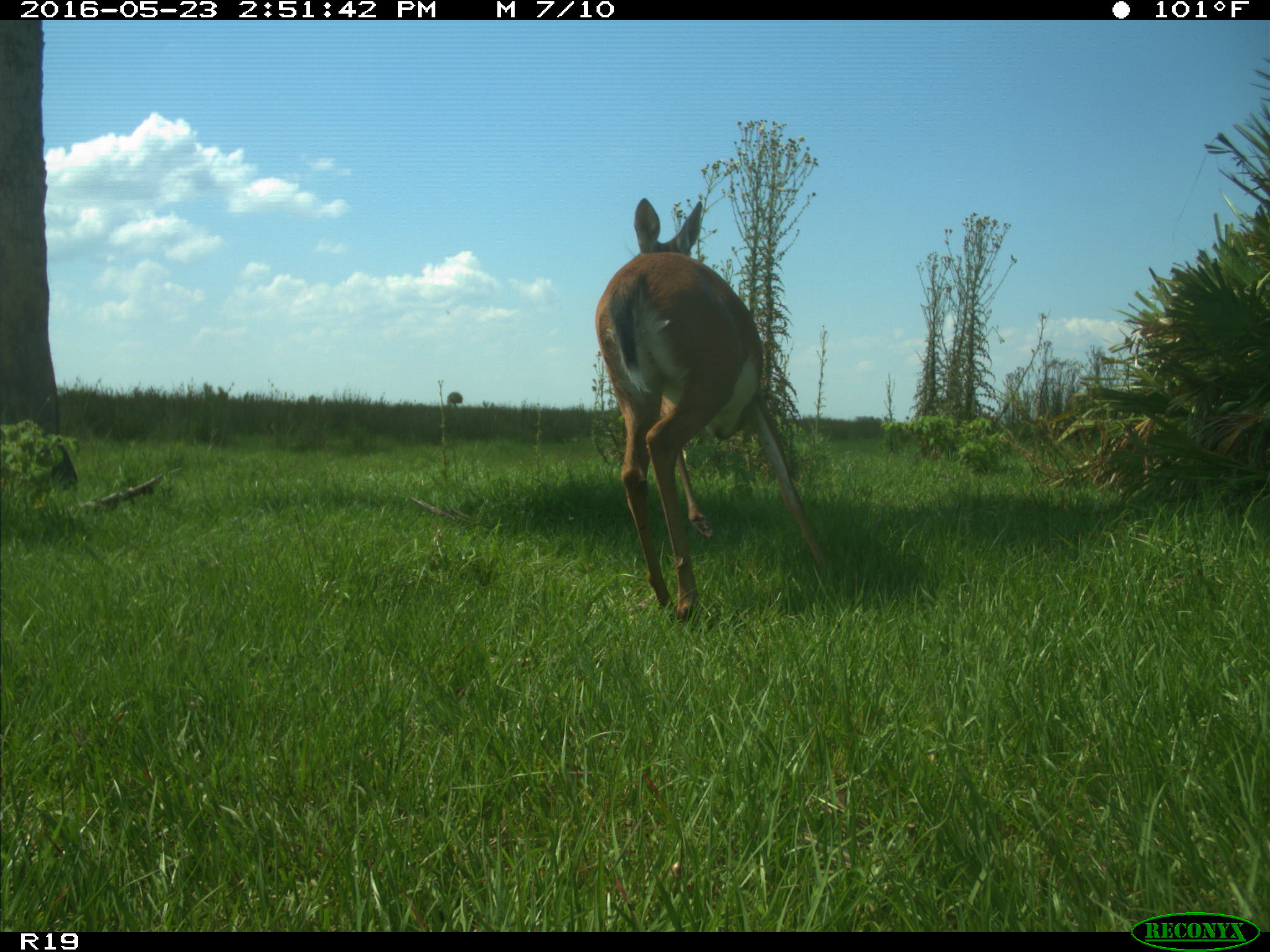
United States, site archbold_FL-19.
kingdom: Animalia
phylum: Chordata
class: Mammalia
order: Artiodactyla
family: Cervidae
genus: Odocoileus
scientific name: Odocoileus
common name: deer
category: unidentified deer